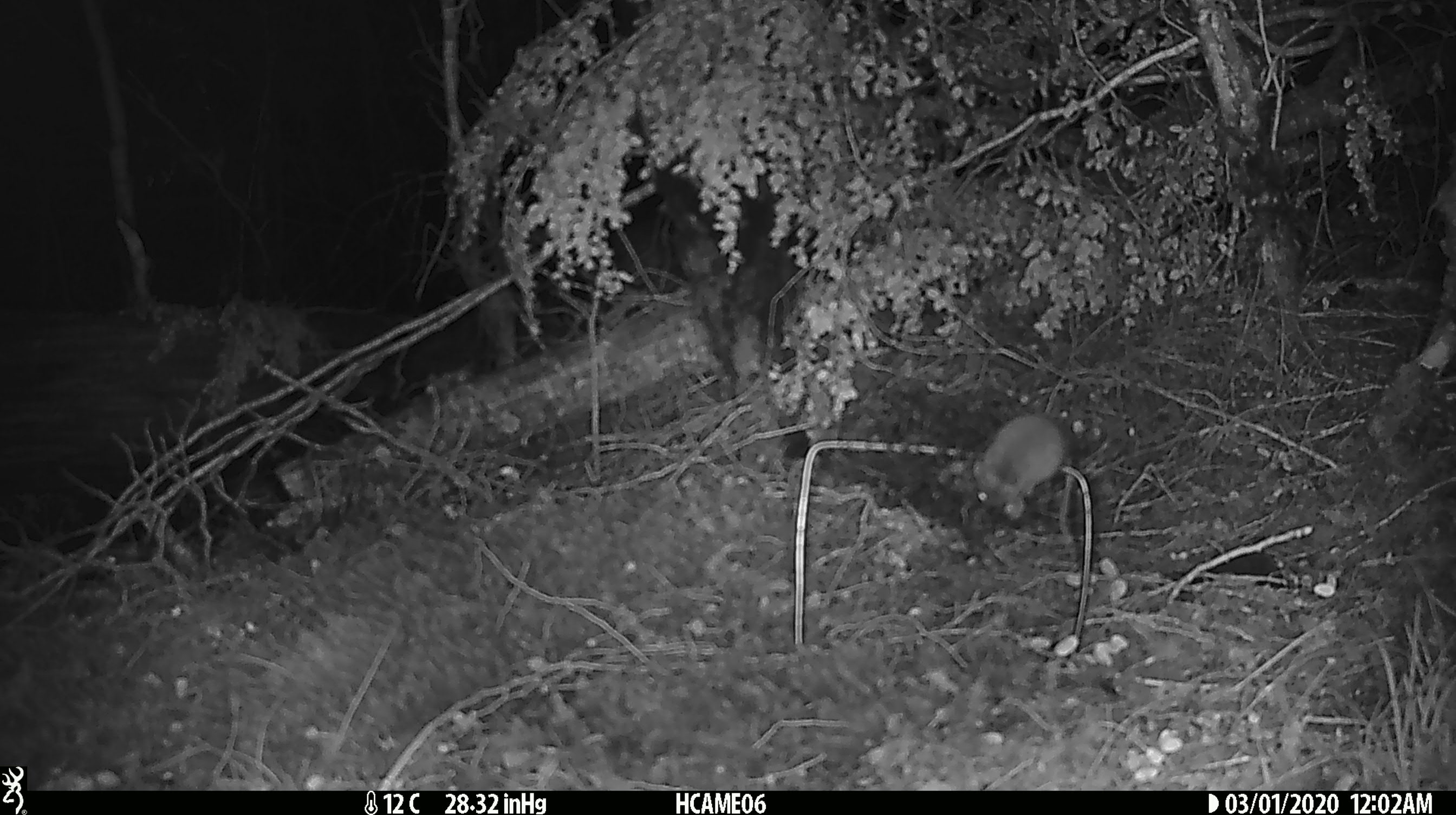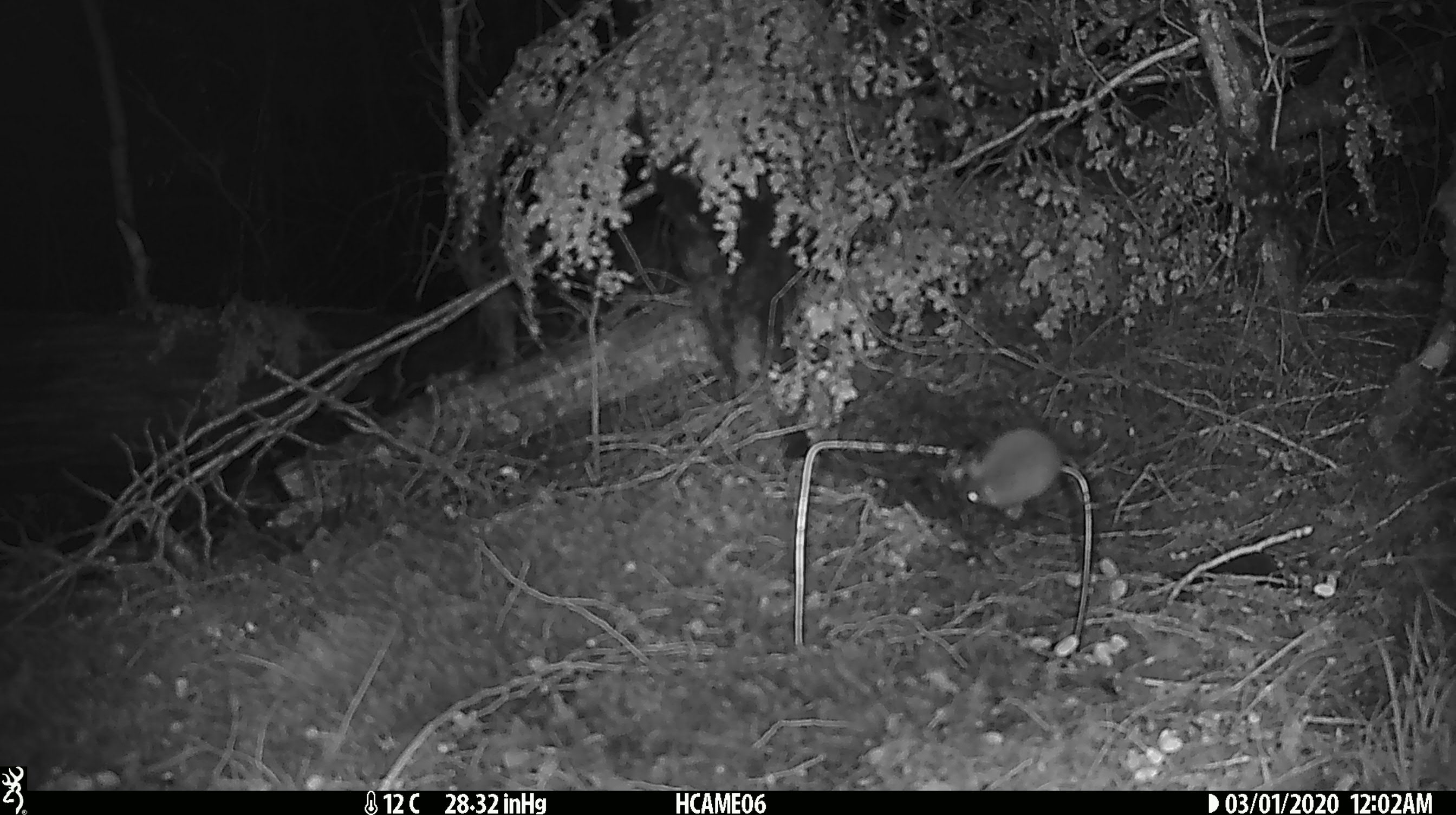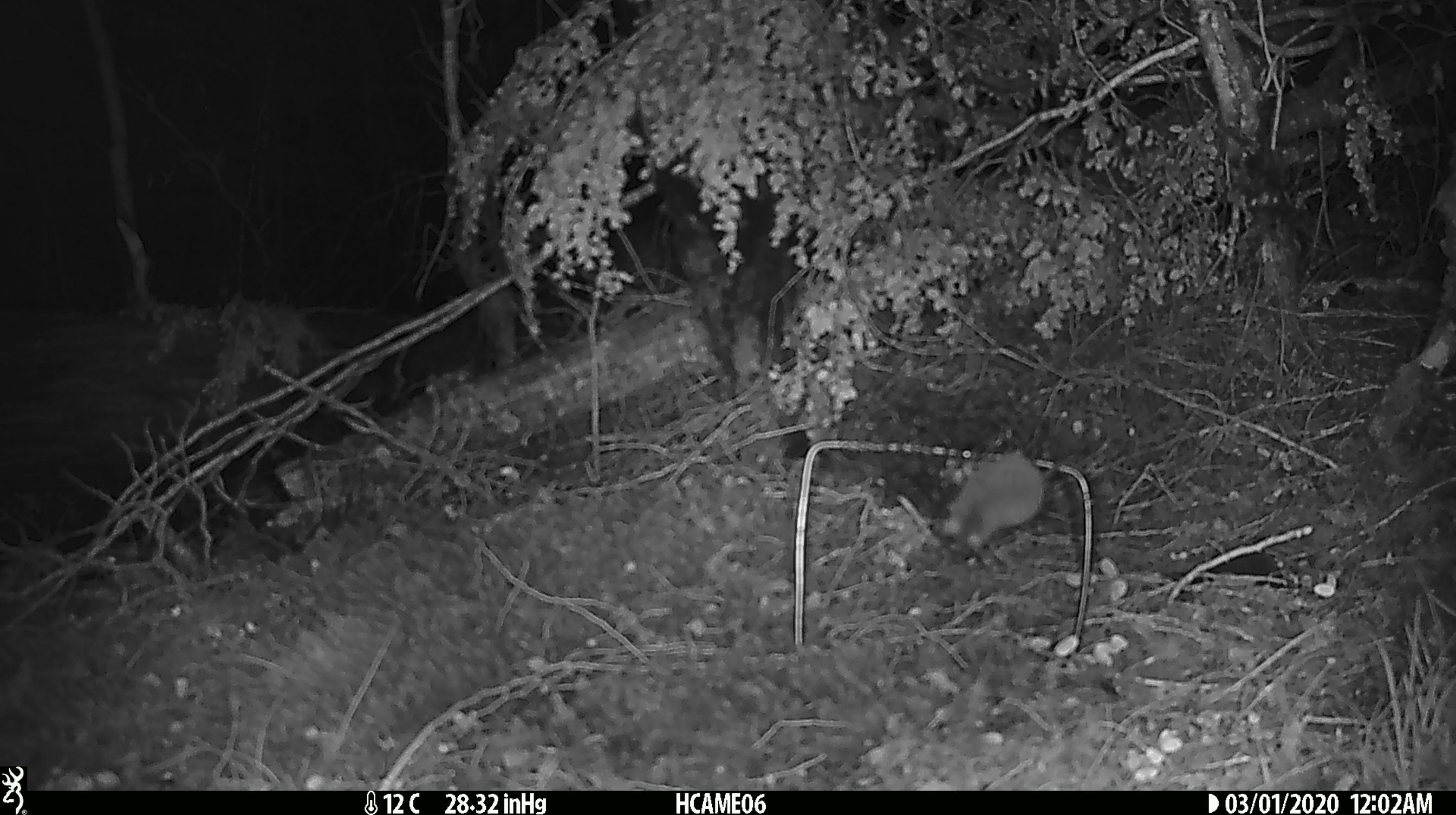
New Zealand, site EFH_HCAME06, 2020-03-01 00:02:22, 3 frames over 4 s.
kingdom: Animalia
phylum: Chordata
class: Mammalia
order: Rodentia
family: Muridae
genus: Mus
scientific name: Mus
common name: mouse